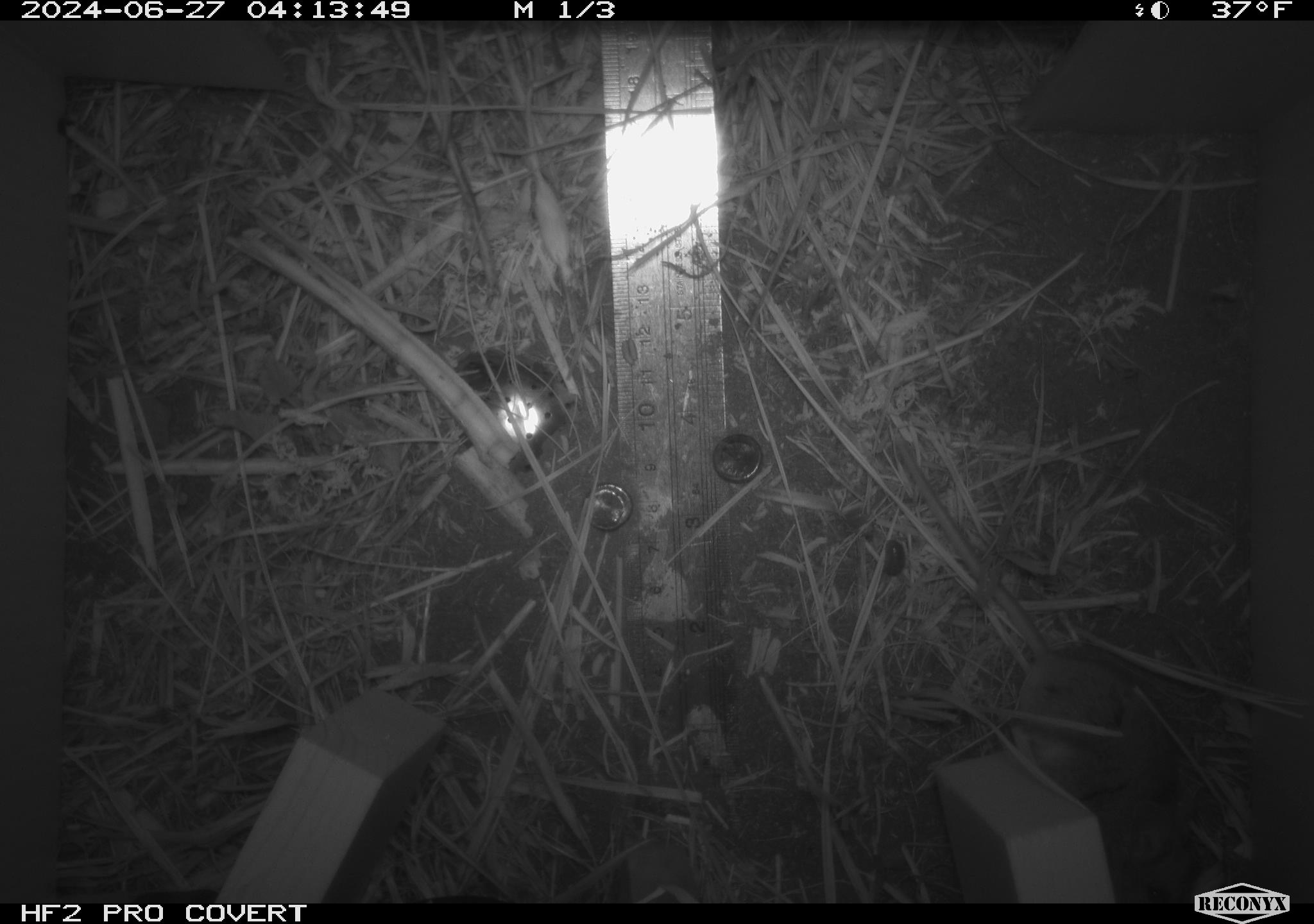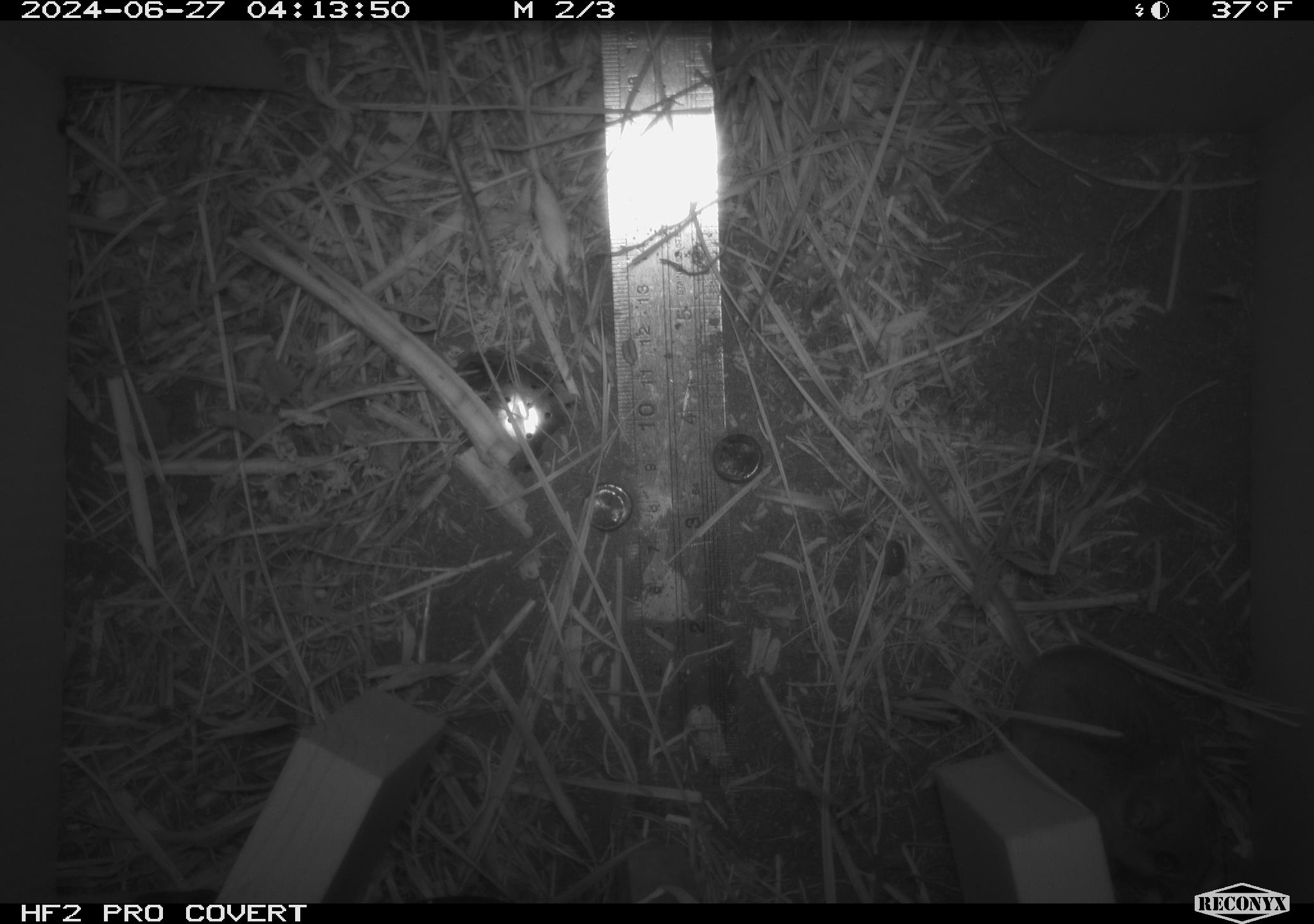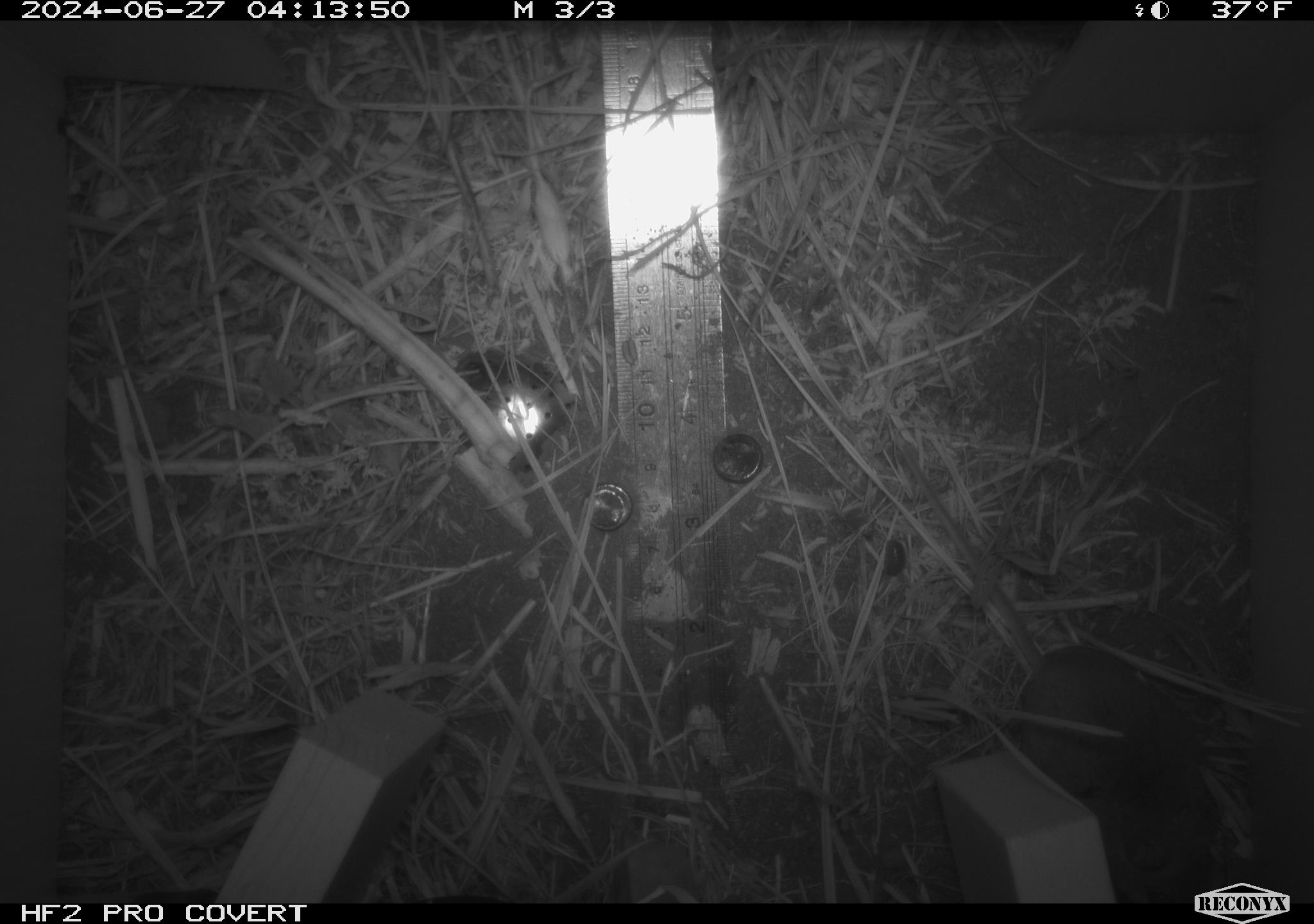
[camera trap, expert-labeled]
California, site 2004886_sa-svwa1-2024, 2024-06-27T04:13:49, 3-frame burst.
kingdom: Animalia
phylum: Chordata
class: Mammalia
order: Rodentia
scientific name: Rodentia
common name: mouse species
Mouse species (Rodentia).